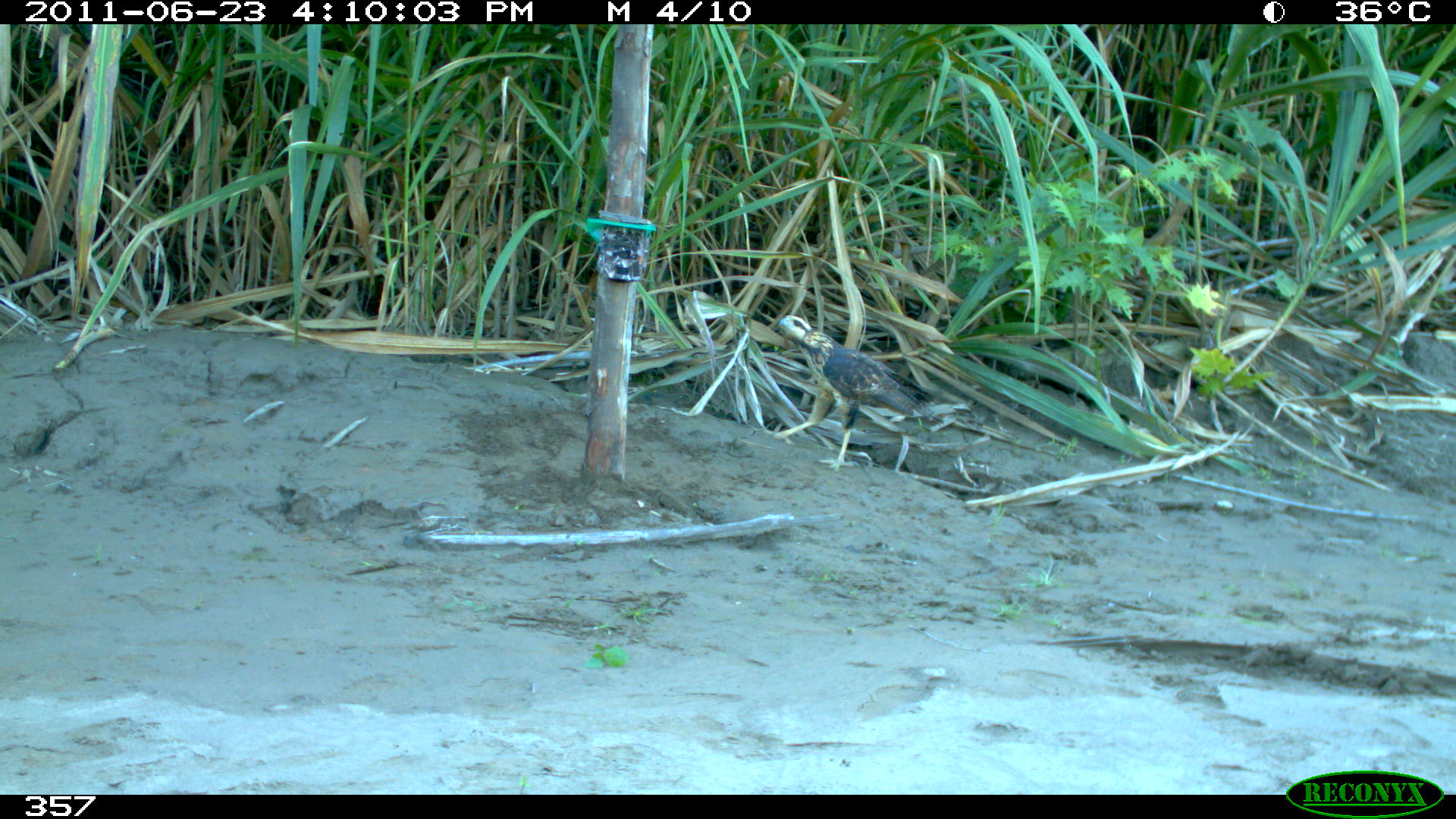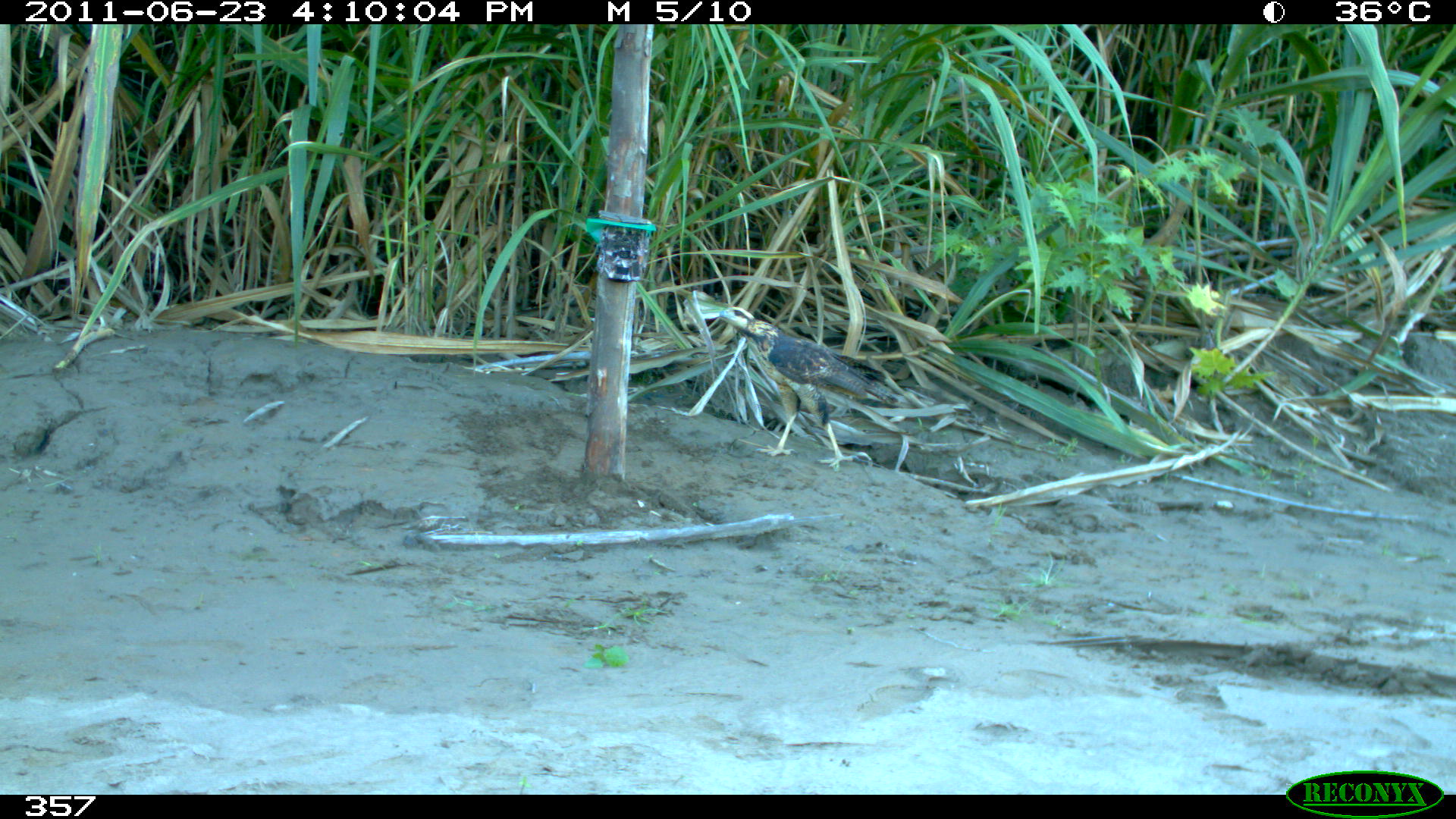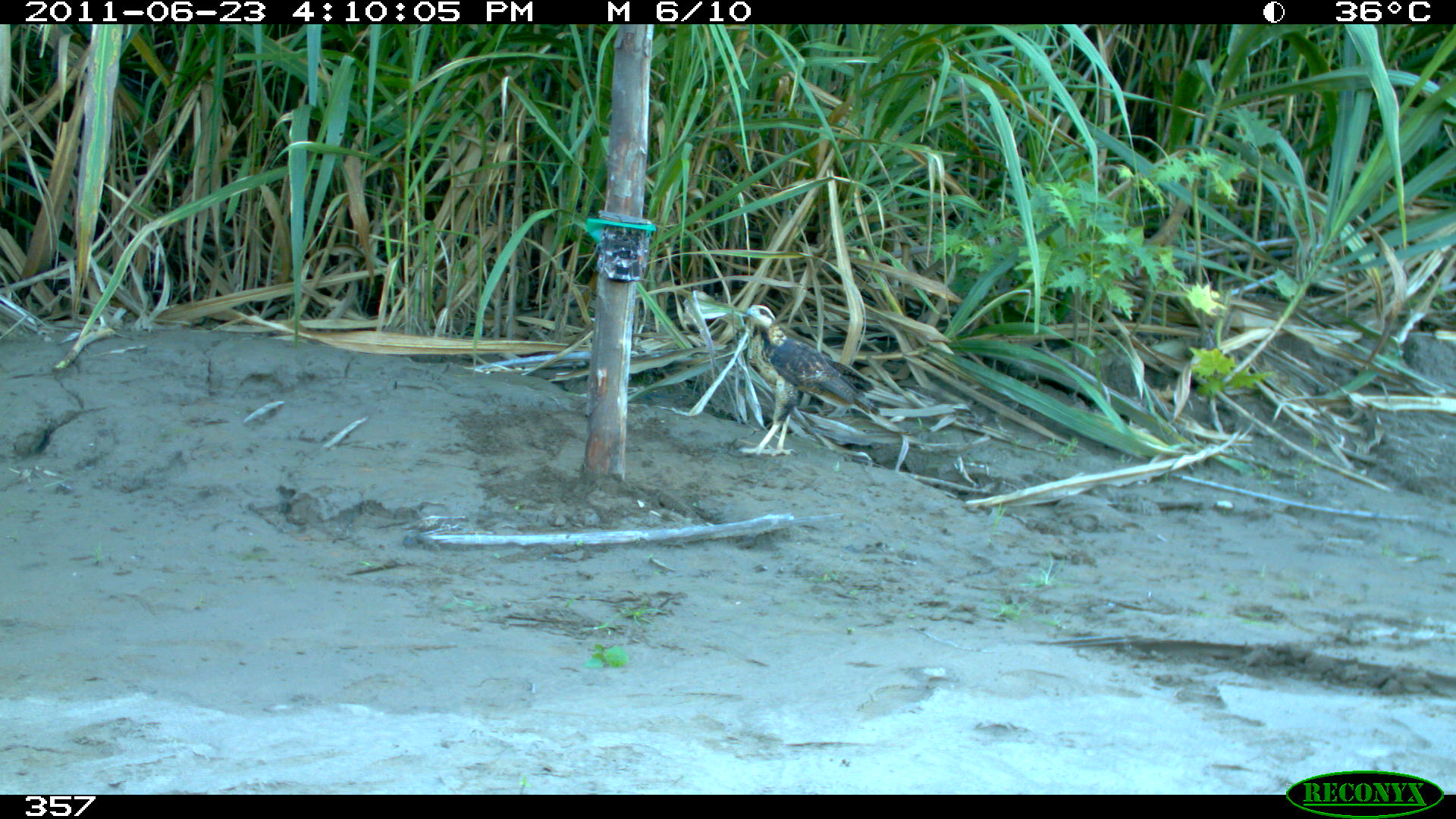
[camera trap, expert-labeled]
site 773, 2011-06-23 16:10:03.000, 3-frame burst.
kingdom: Animalia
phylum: Chordata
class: Aves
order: Accipitriformes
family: Accipitridae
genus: Buteogallus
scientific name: Buteogallus urubitinga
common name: great black hawk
Buteogallus urubitinga (great black hawk).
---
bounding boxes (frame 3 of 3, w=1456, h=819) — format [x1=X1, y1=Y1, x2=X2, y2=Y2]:
buteogallus urubitinga: [x1=731, y1=302, x2=880, y2=457]